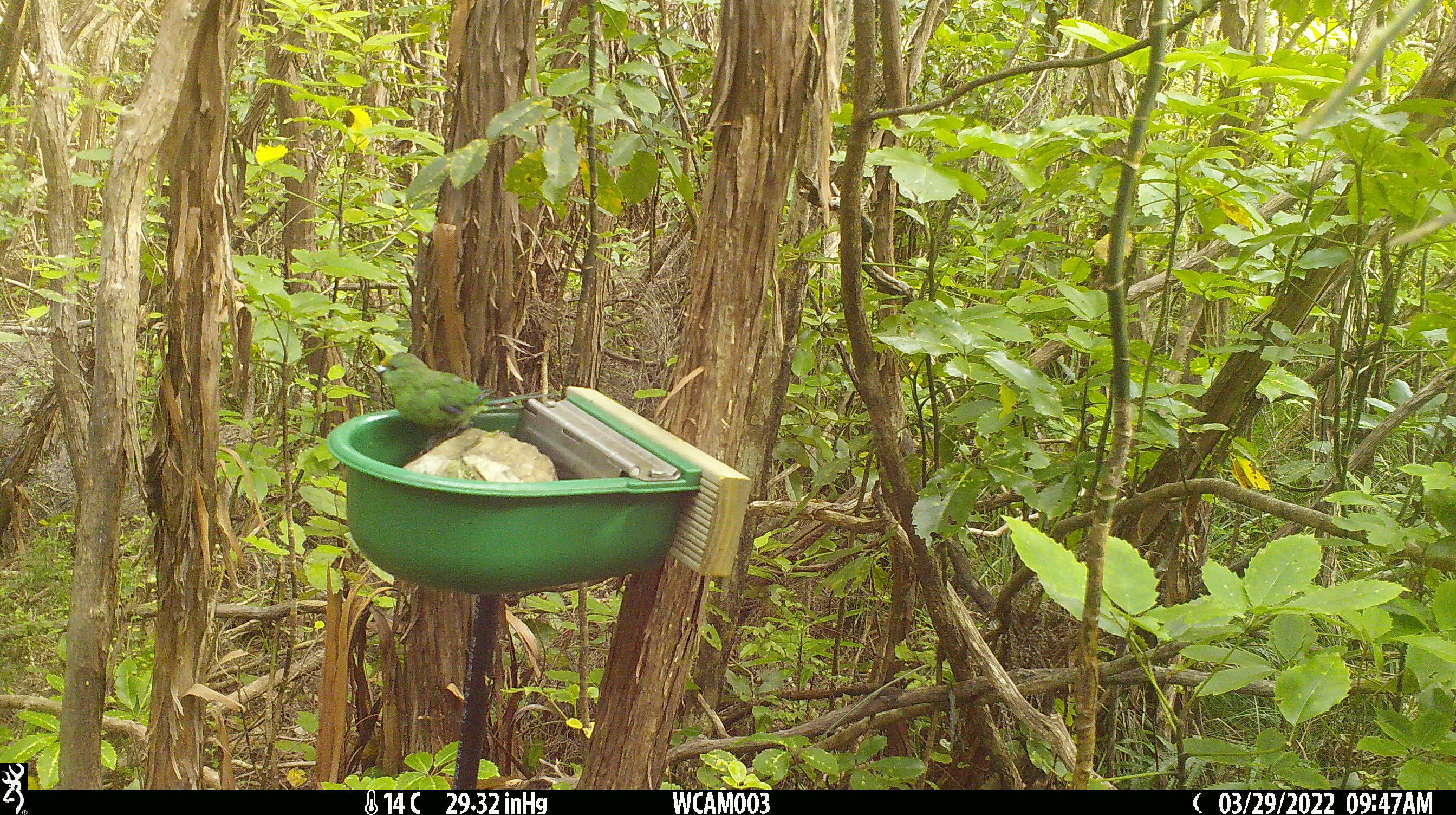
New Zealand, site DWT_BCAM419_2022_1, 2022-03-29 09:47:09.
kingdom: Animalia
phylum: Chordata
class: Aves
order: Psittaciformes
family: Psittaculidae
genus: Cyanoramphus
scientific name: Cyanoramphus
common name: parakeet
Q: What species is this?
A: Parakeet (Cyanoramphus).